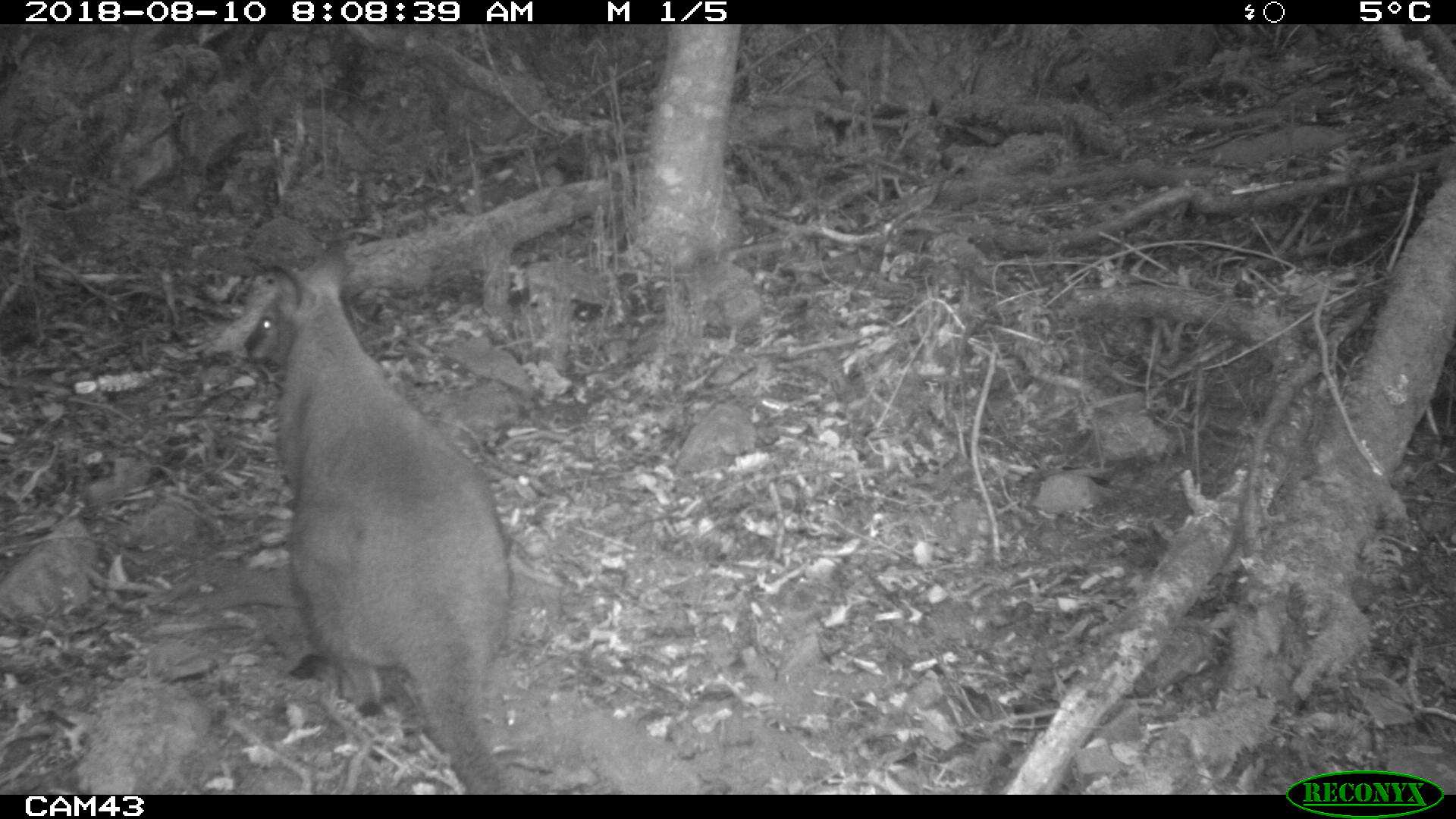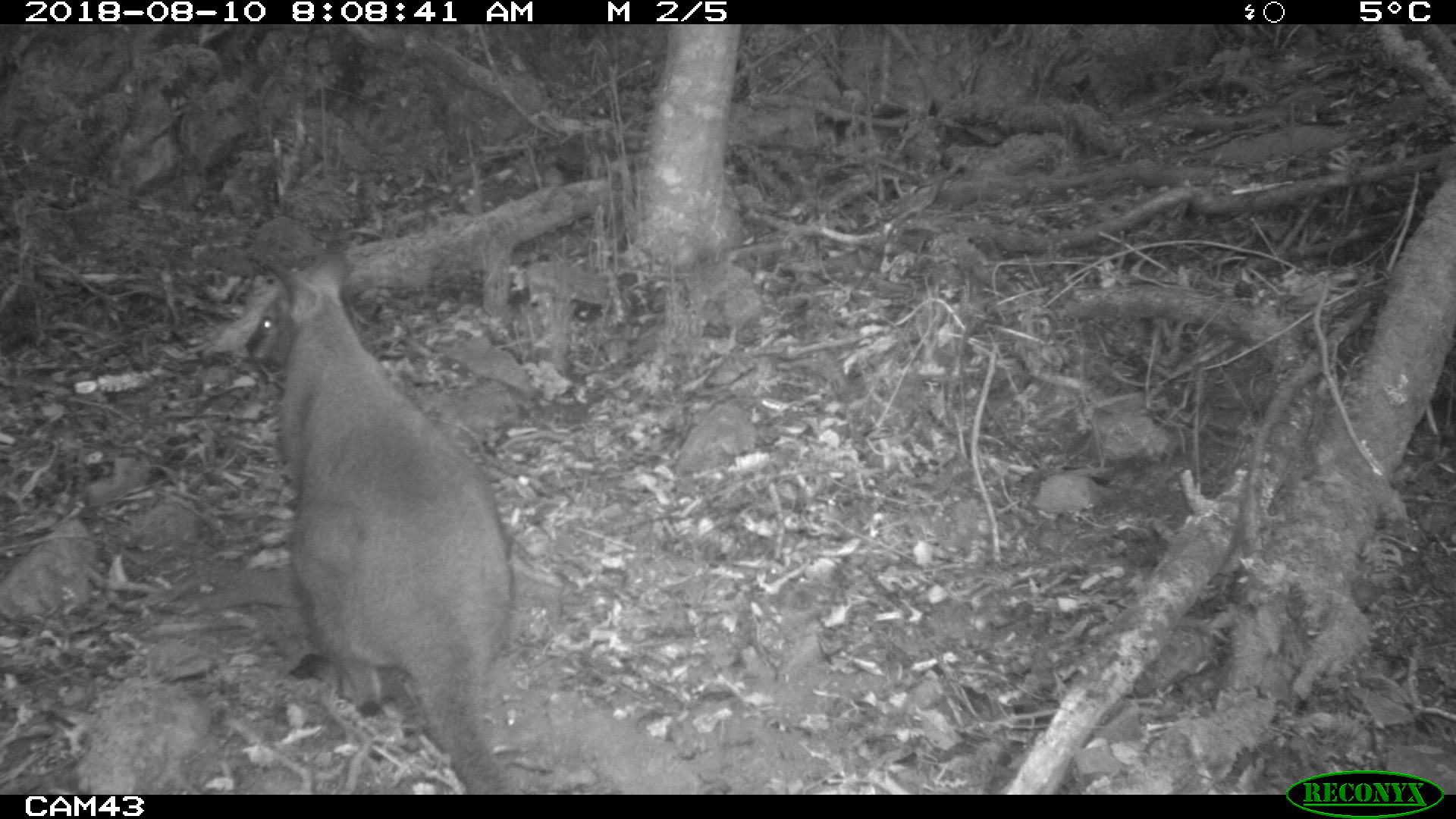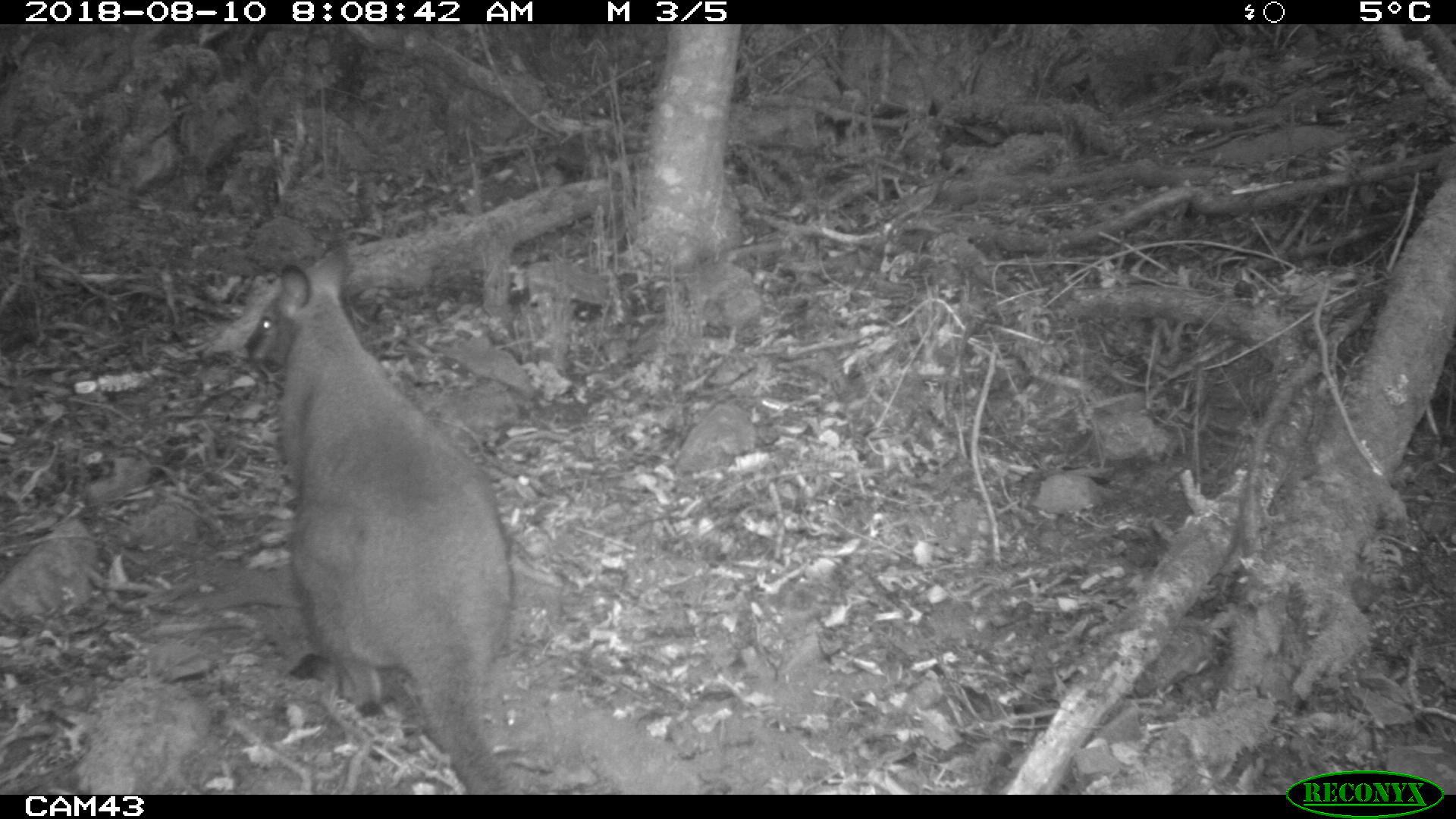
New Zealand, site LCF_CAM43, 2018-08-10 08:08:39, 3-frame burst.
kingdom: Animalia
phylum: Chordata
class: Mammalia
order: Diprotodontia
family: Macropodidae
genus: Notamacropus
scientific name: Notamacropus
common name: wallaby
Wallaby (Notamacropus).